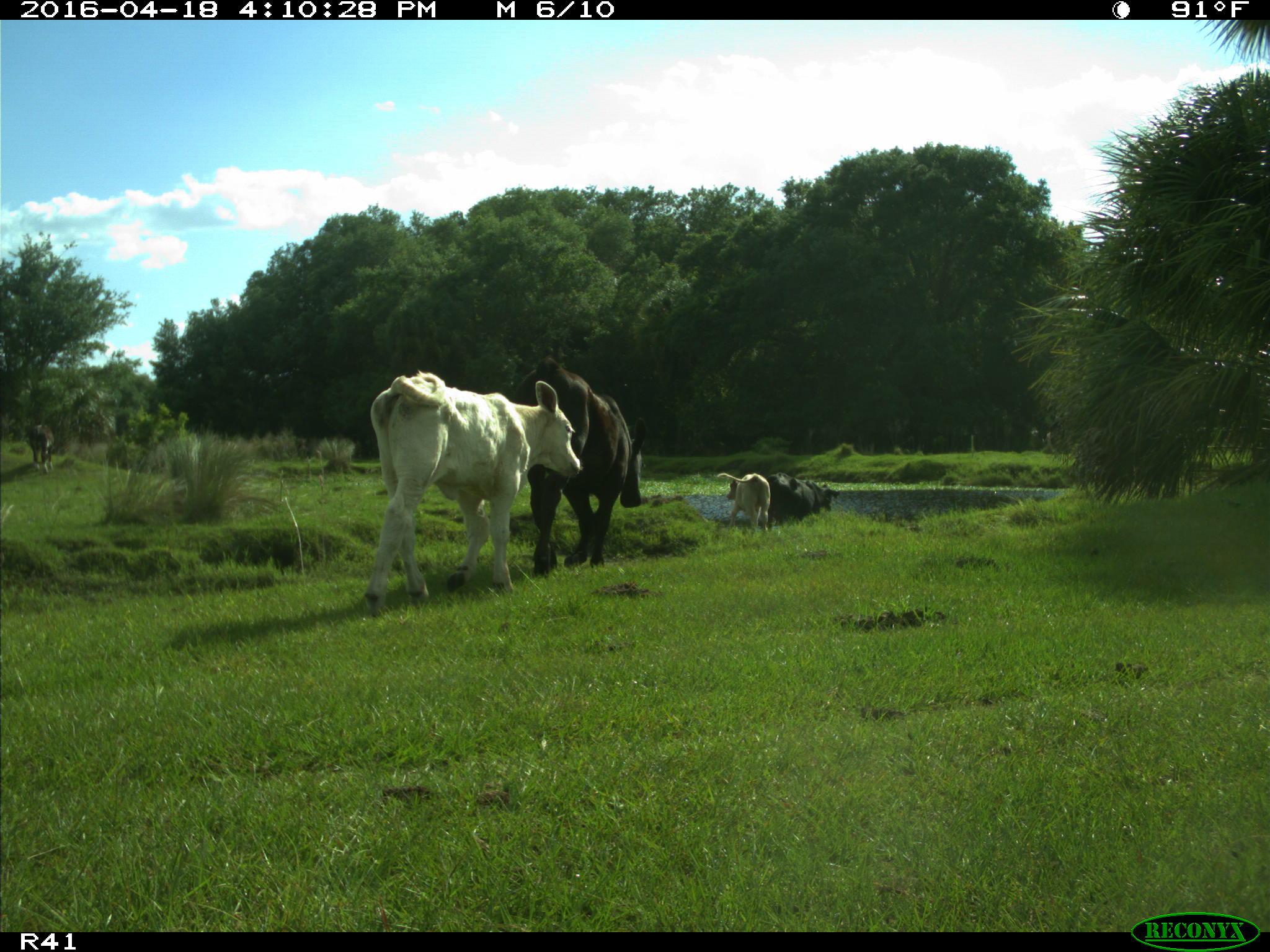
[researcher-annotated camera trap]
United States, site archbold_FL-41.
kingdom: Animalia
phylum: Chordata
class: Mammalia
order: Artiodactyla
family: Bovidae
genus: Bos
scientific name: Bos taurus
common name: domestic cow